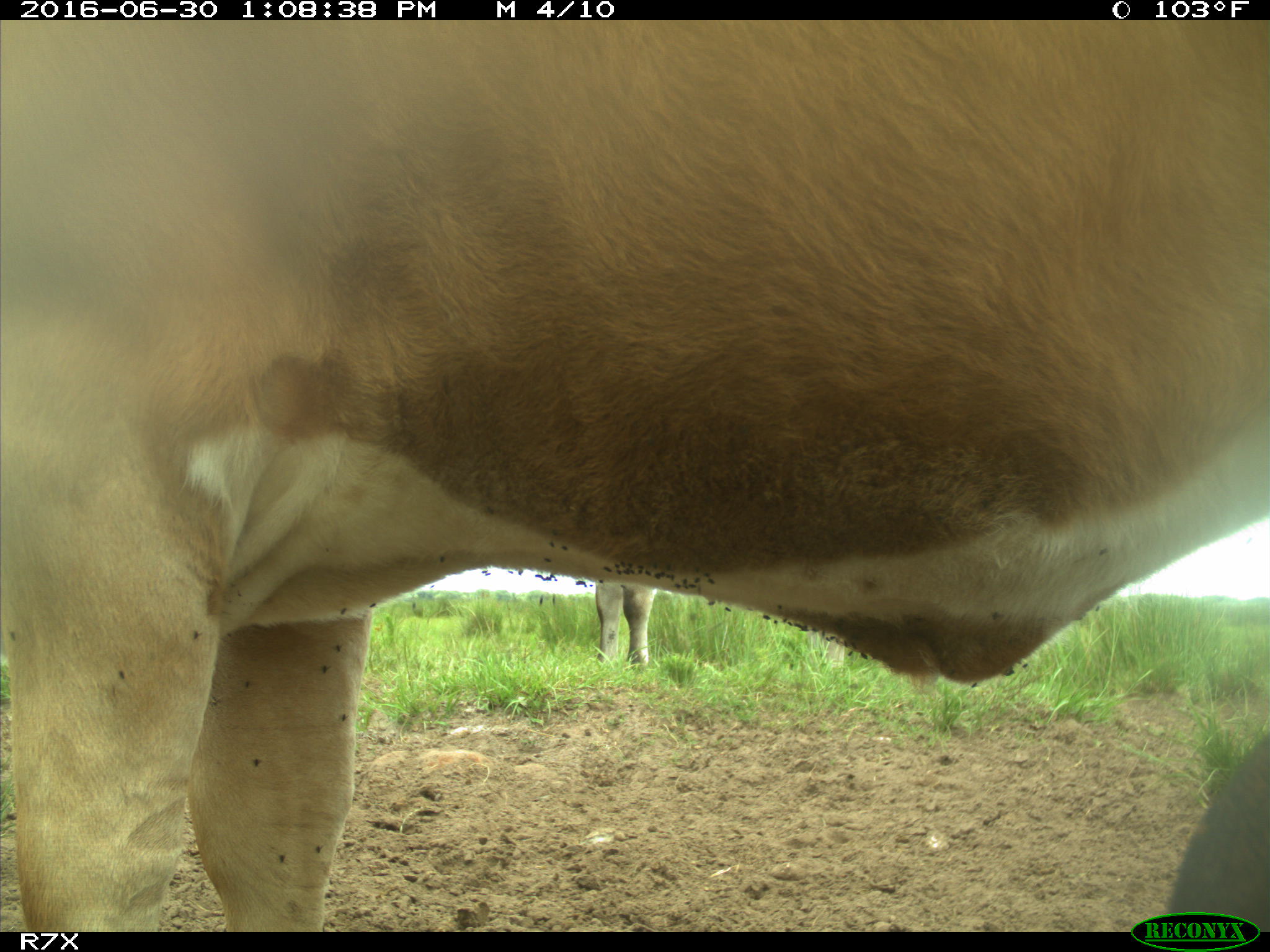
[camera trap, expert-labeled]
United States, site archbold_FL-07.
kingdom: Animalia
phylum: Chordata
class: Mammalia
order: Artiodactyla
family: Bovidae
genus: Bos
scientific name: Bos taurus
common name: domestic cow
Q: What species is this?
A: Bos taurus (domestic cow).